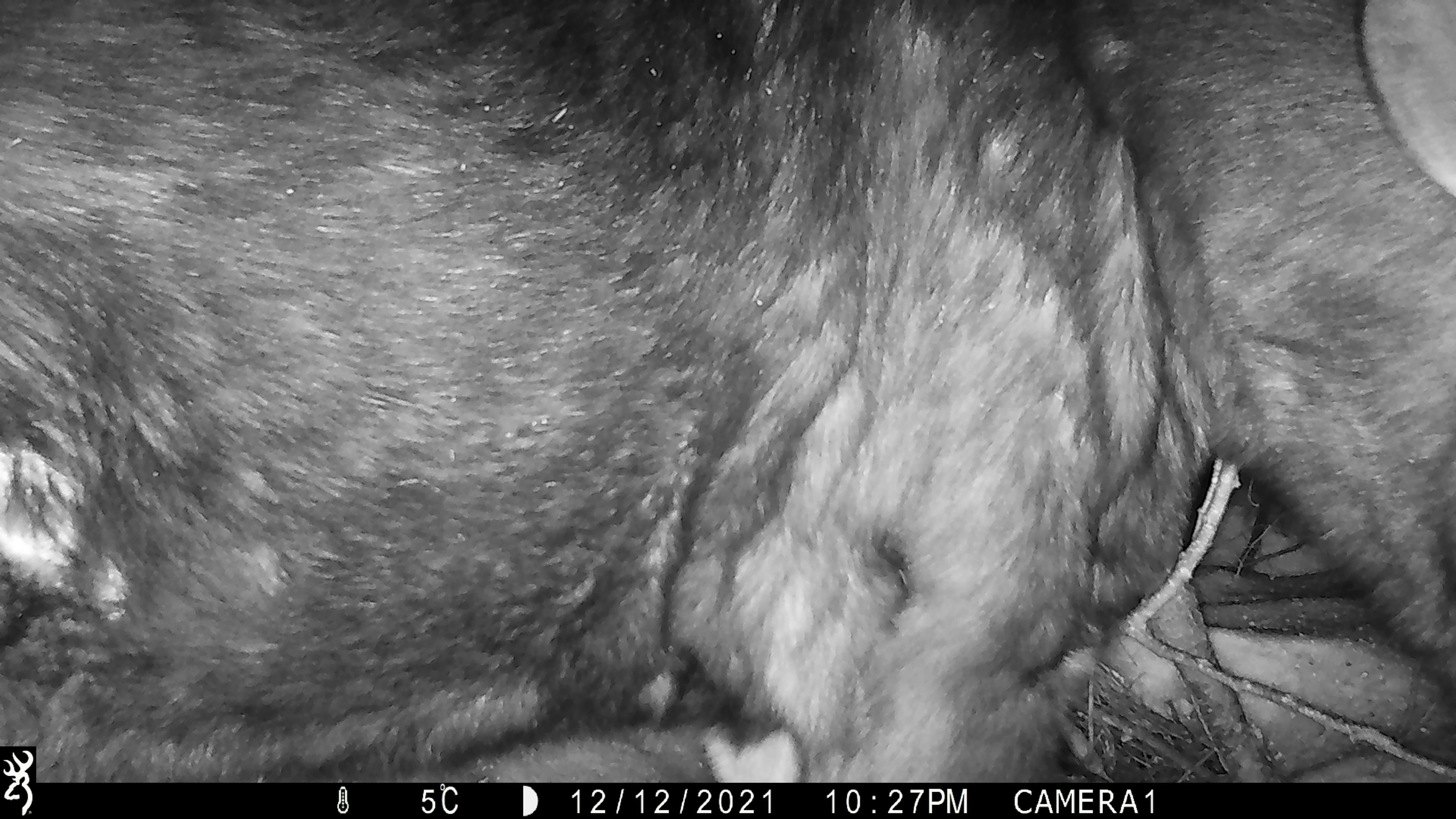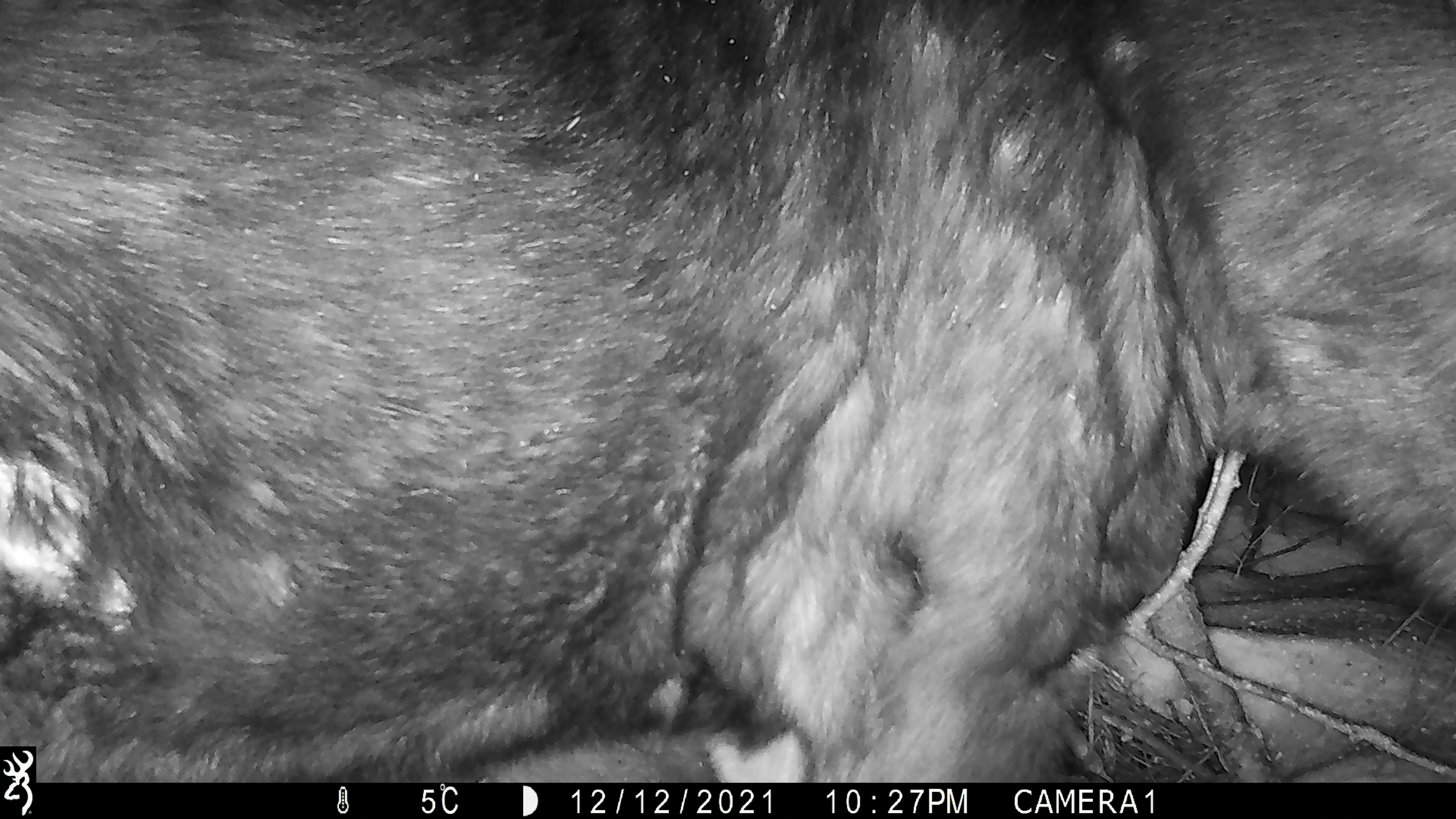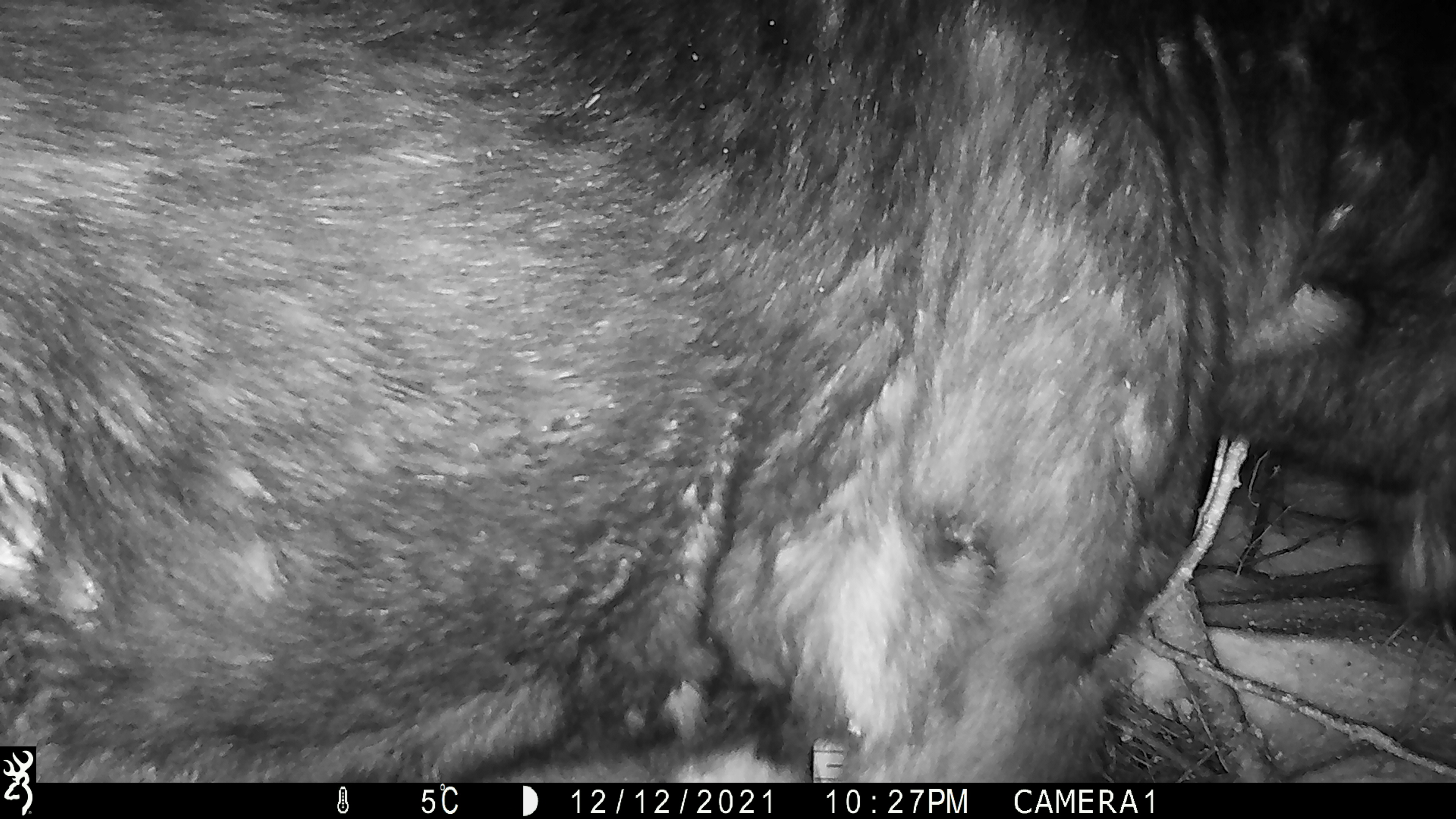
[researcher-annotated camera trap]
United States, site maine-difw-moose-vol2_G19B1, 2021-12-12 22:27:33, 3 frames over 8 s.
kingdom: Animalia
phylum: Chordata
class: Mammalia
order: Artiodactyla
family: Cervidae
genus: Alces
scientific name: Alces alces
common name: moose